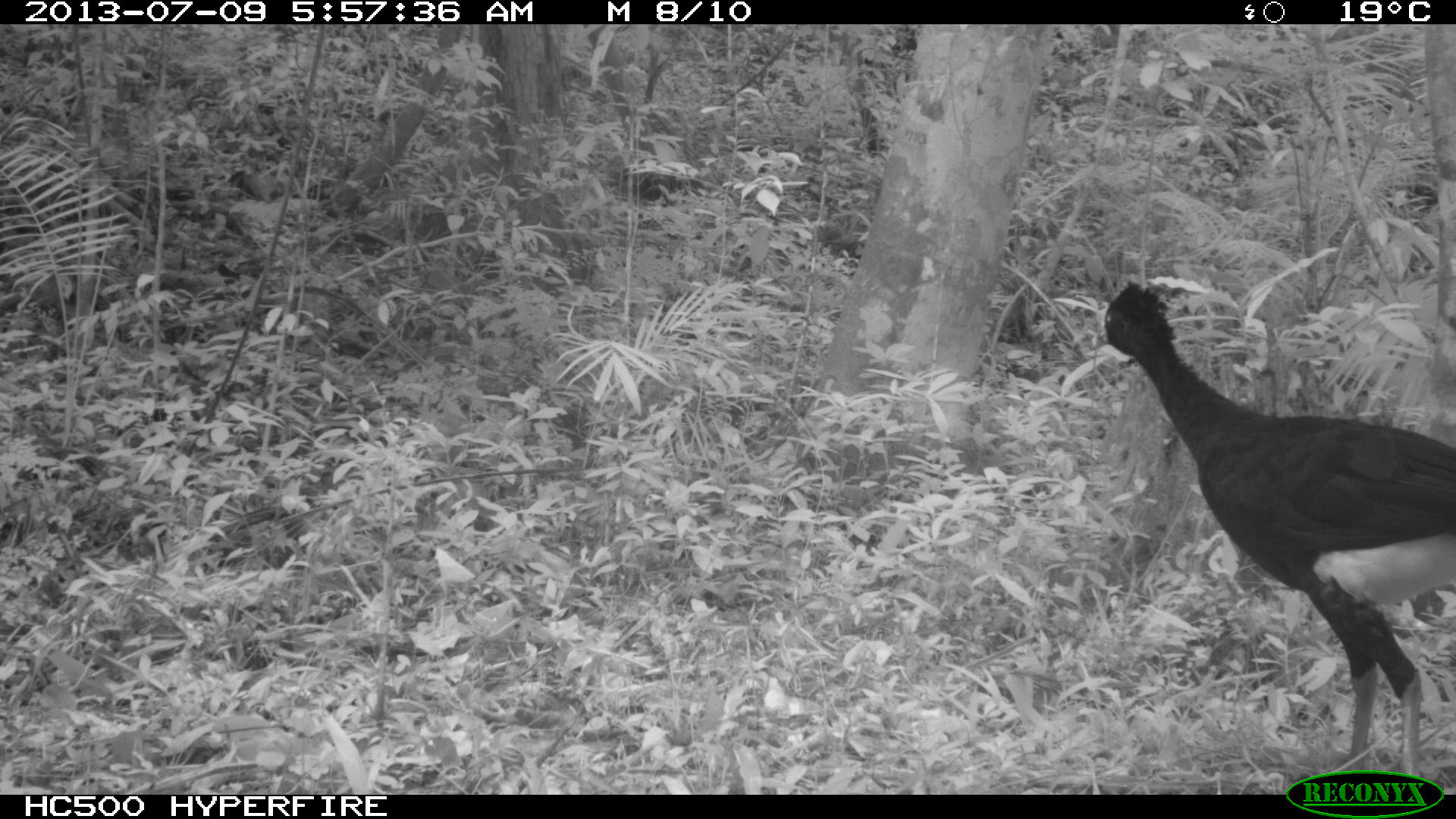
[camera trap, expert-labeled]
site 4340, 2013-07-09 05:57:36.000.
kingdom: Animalia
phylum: Chordata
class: Aves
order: Galliformes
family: Cracidae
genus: Crax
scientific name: Crax rubra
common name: great curassow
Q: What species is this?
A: Crax rubra (great curassow).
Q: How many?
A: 1.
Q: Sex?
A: Male.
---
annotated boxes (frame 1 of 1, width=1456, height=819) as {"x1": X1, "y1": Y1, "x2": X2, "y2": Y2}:
crax rubra: {"x1": 1091, "y1": 280, "x2": 1453, "y2": 775}